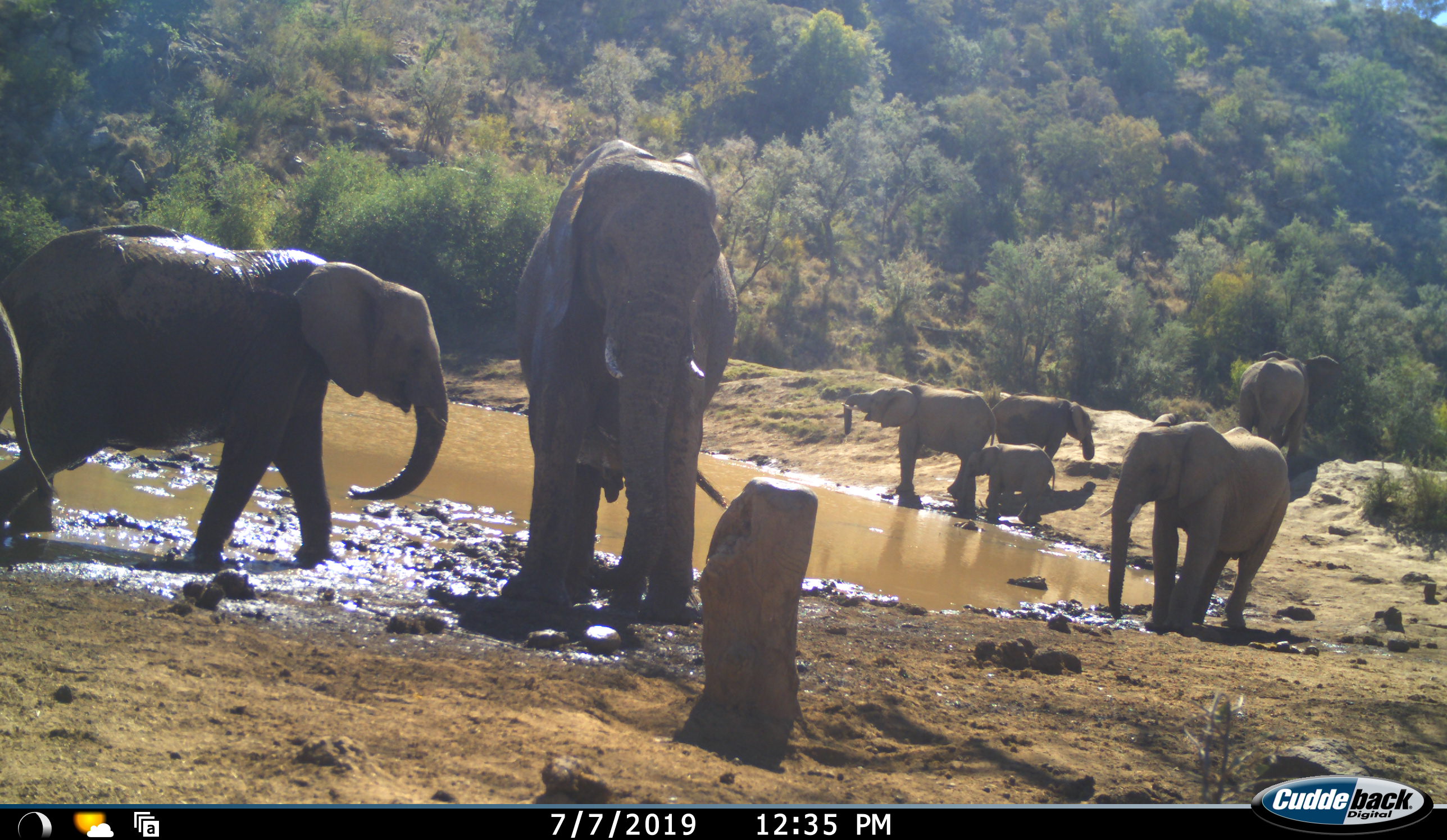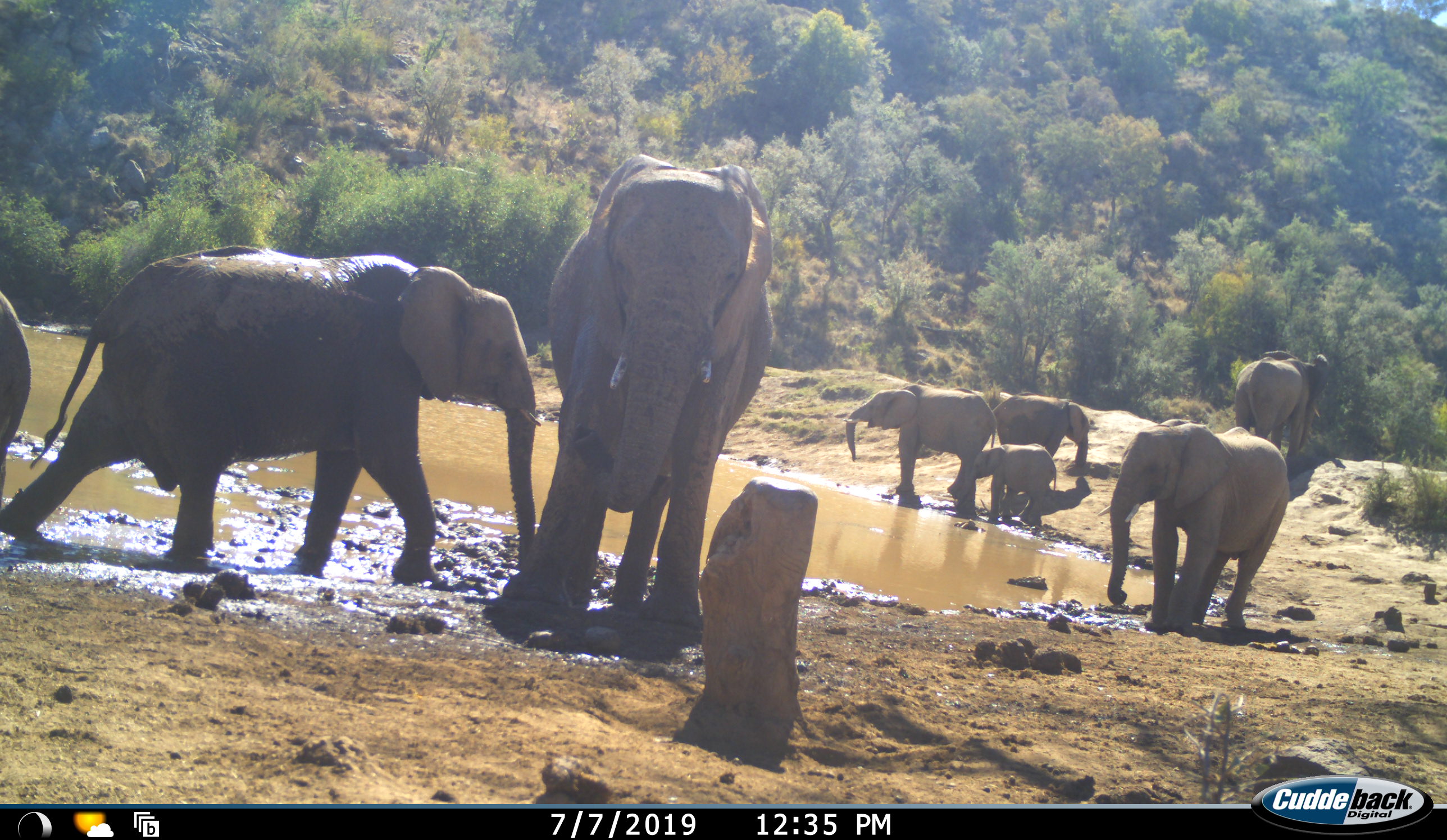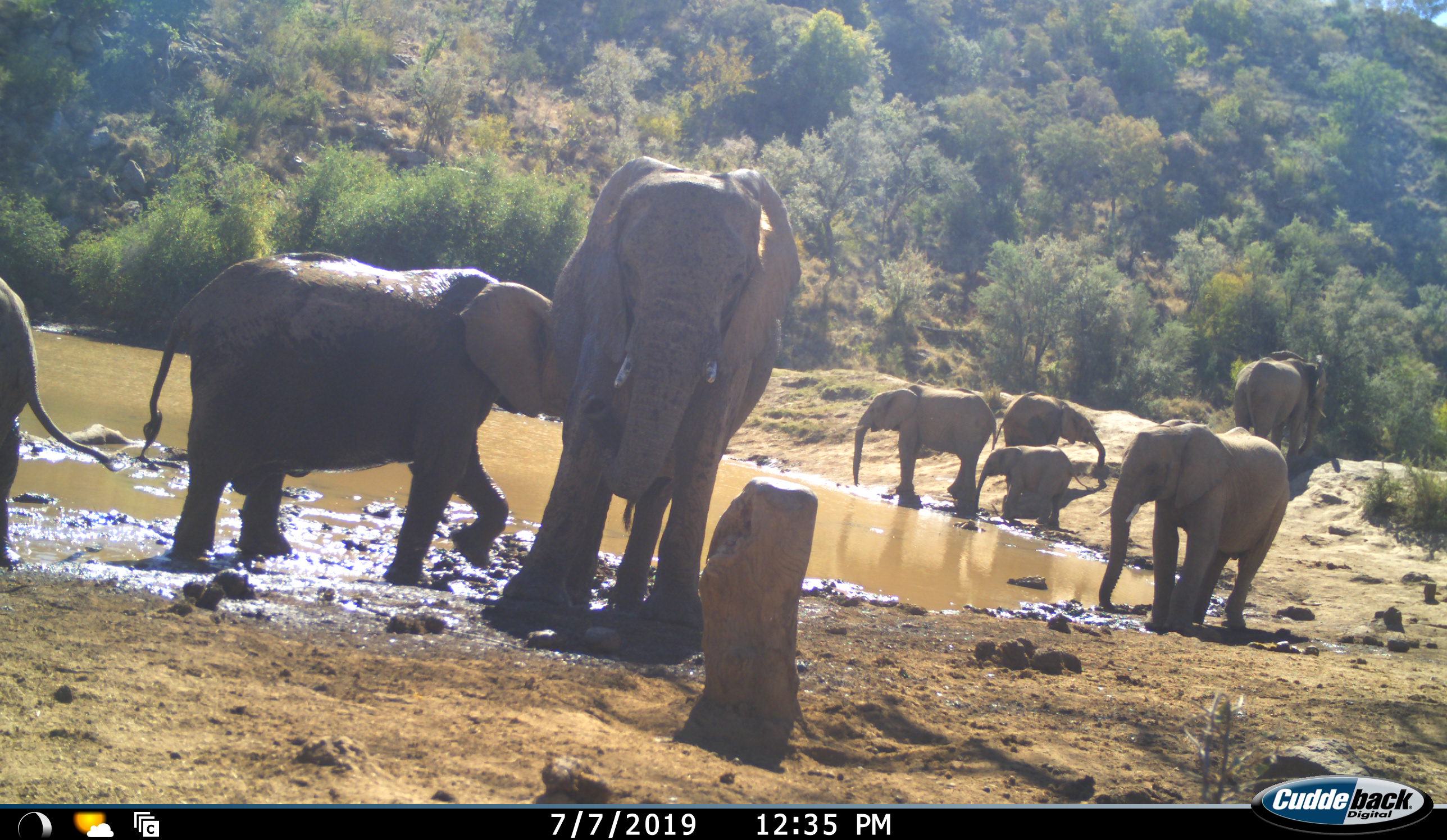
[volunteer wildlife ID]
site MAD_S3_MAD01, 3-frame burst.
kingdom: Animalia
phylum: Chordata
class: Mammalia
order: Proboscidea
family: Elephantidae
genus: Loxodonta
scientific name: Loxodonta africana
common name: african bush elephant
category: elephant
Elephant (african bush elephant) (Loxodonta africana), count 8. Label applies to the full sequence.